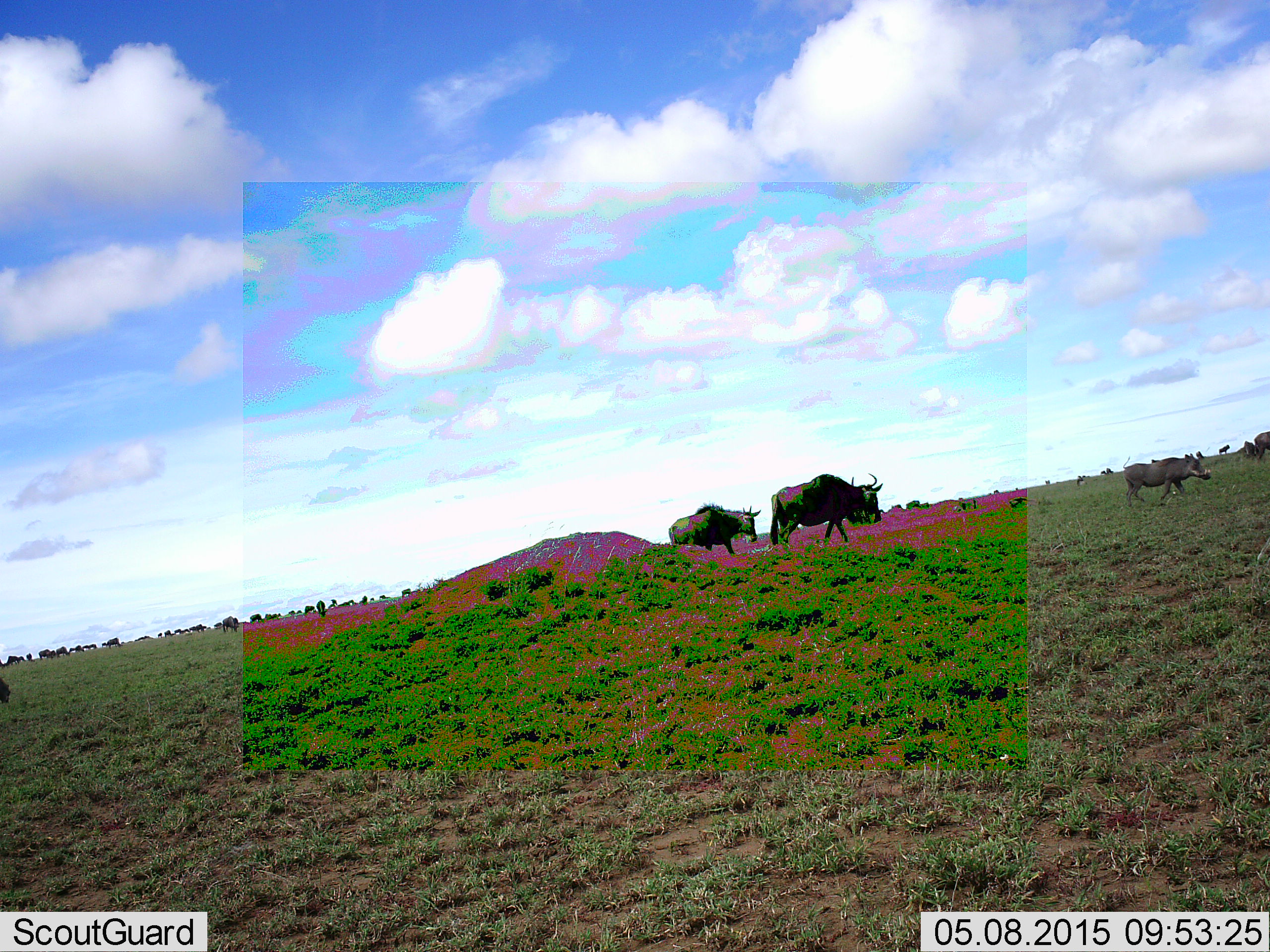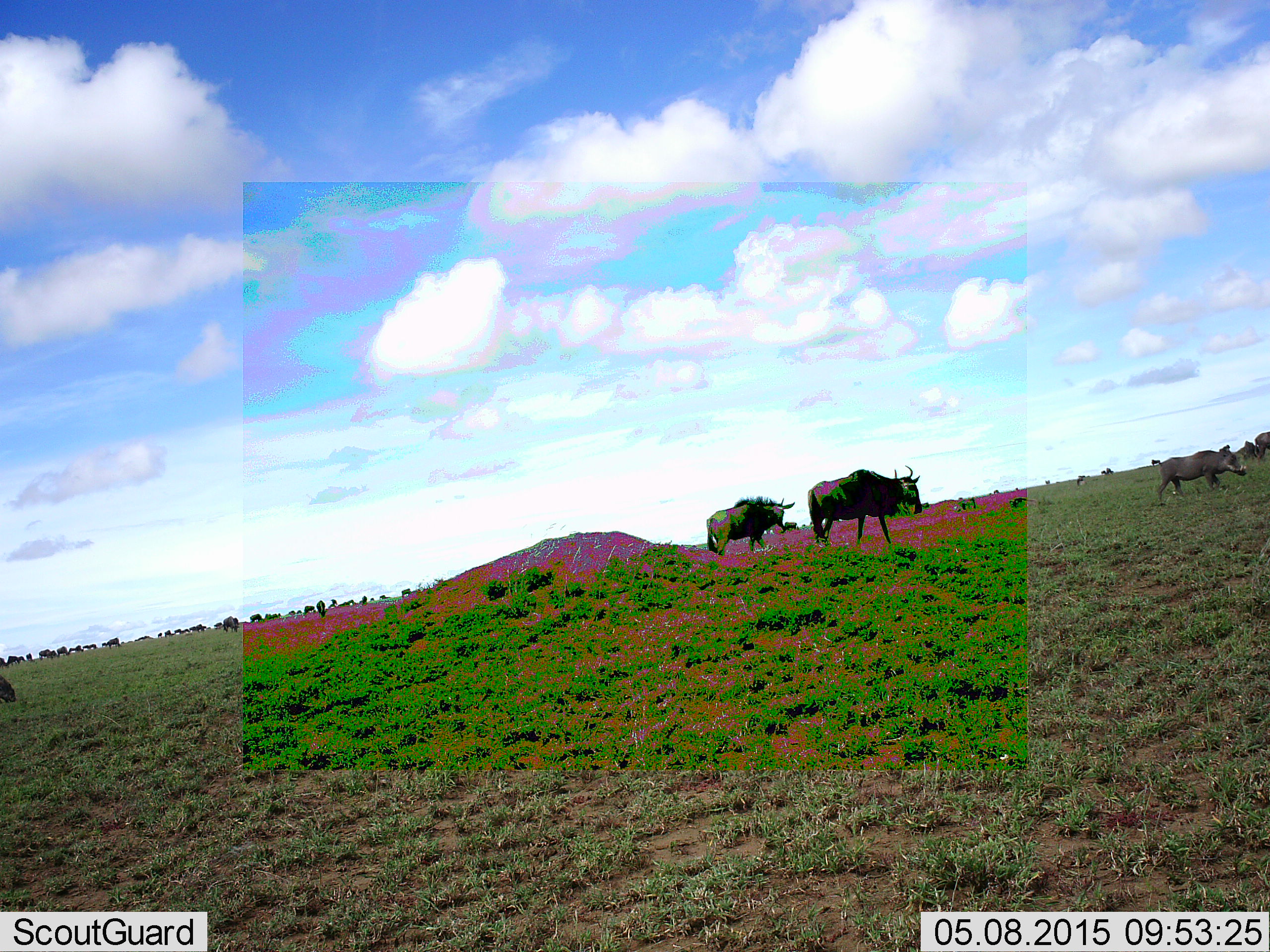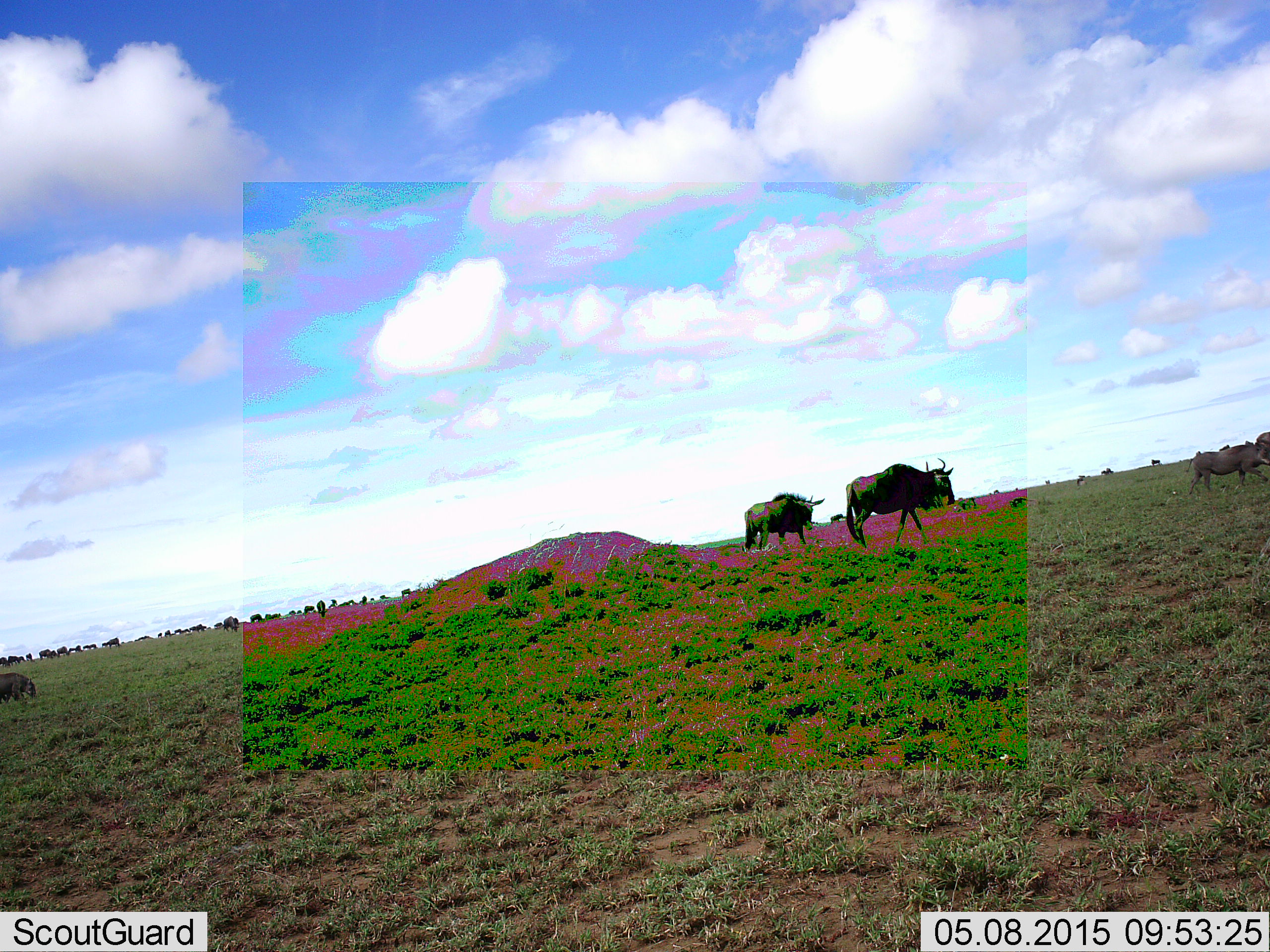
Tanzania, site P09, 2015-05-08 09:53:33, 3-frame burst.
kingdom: Animalia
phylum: Chordata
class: Mammalia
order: Artiodactyla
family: Suidae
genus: Phacochoerus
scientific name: Phacochoerus africanus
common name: warthog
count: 1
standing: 0%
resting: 0%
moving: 100%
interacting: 0%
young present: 0%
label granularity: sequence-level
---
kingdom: Animalia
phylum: Chordata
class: Mammalia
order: Artiodactyla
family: Bovidae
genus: Connochaetes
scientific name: Connochaetes taurinus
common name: blue wildebeest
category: wildebeest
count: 11-50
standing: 57%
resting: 14%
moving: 93%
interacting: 14%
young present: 21%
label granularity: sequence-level